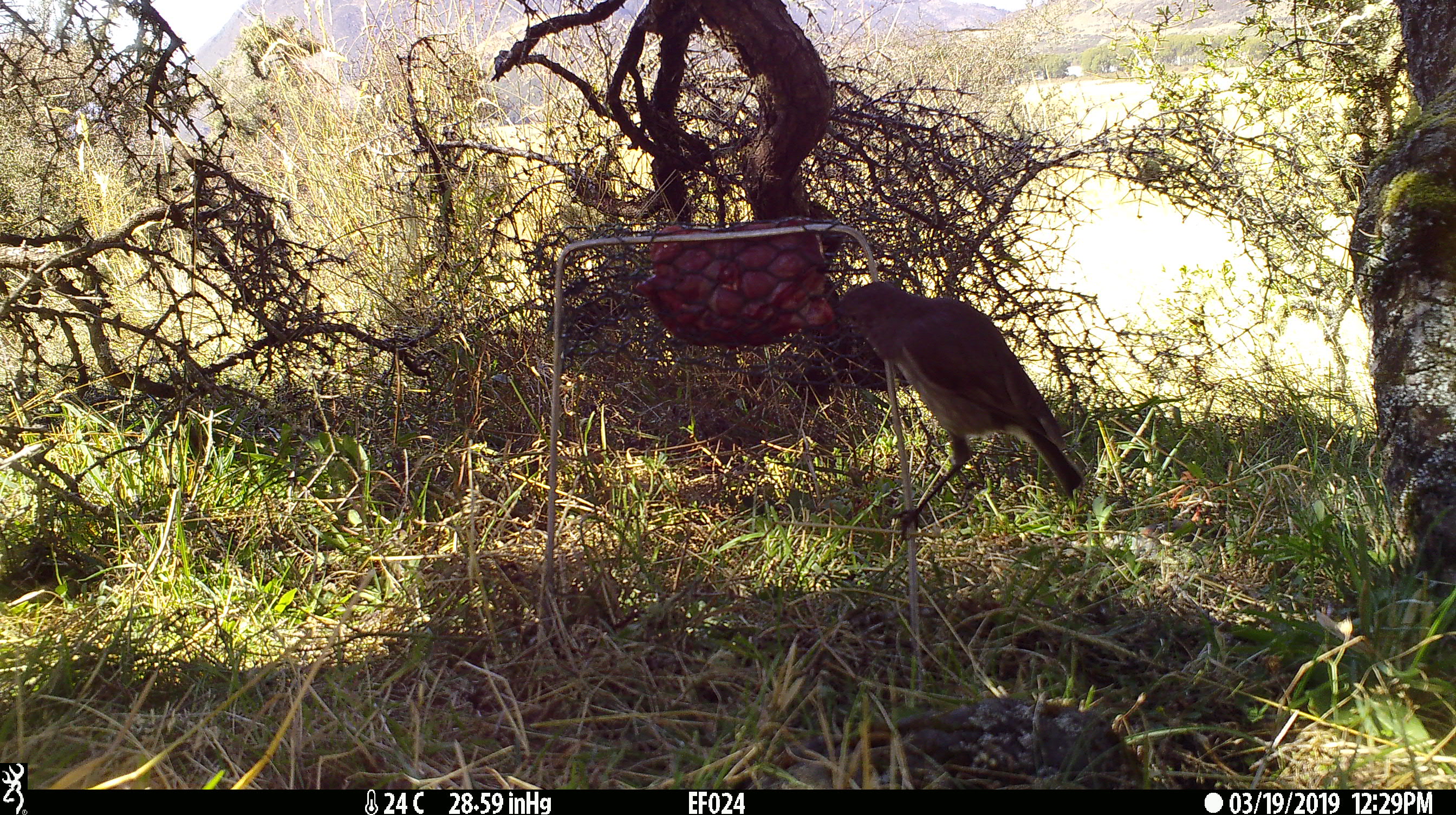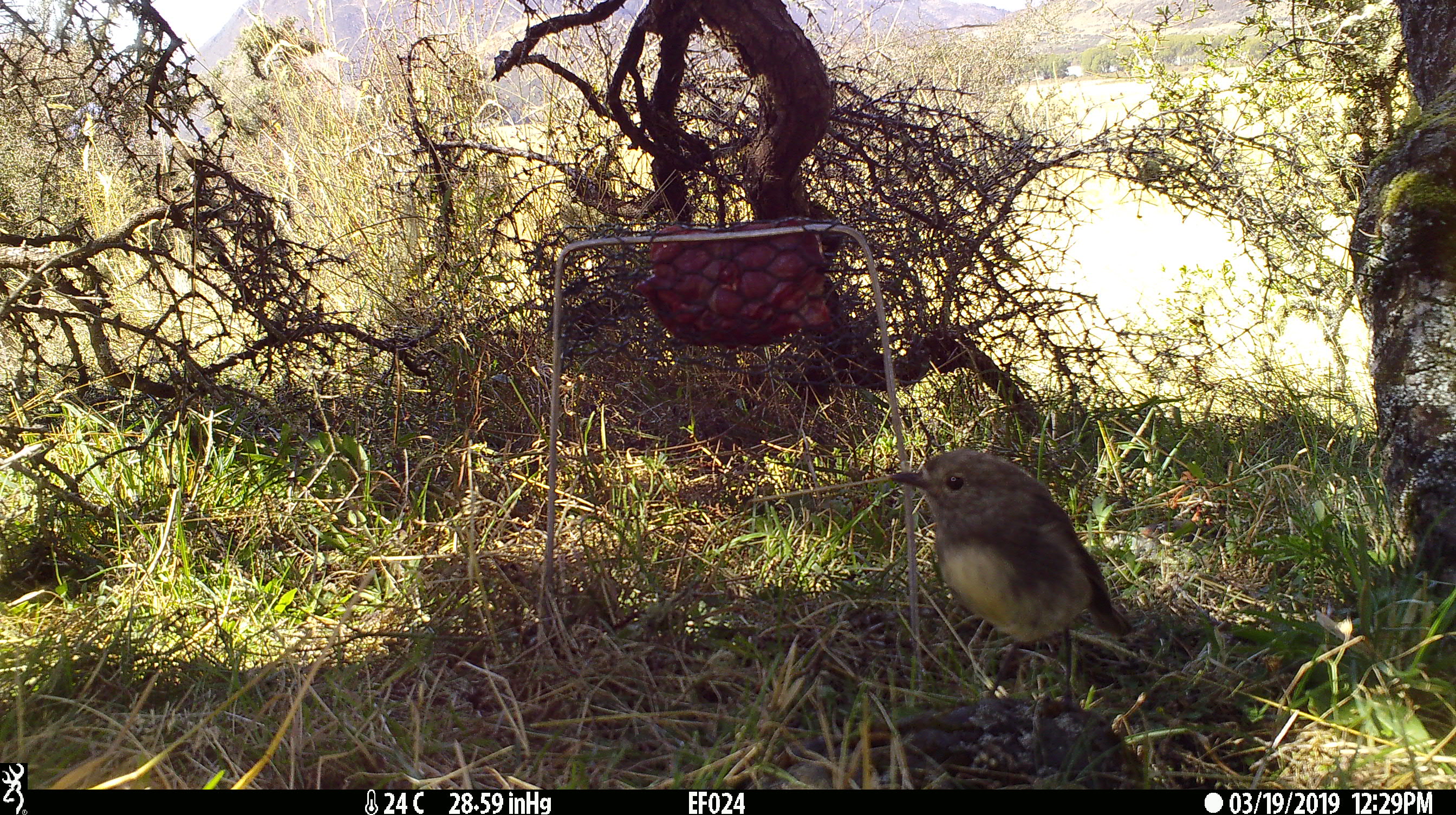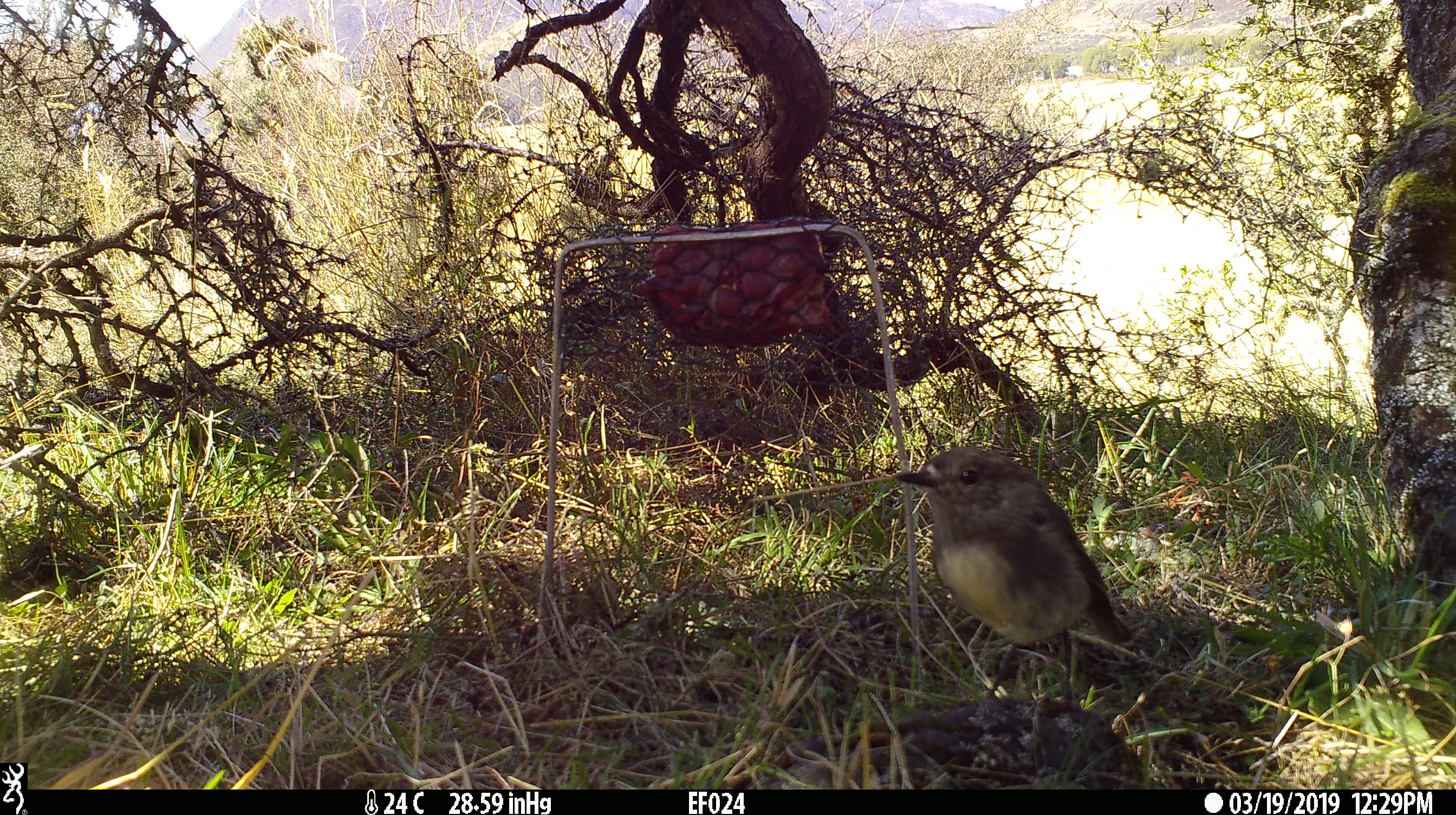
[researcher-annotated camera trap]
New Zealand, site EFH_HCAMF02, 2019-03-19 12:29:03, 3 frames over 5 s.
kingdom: Animalia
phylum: Chordata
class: Aves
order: Passeriformes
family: Petroicidae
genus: Petroica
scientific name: Petroica australis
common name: new zealand robin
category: robin